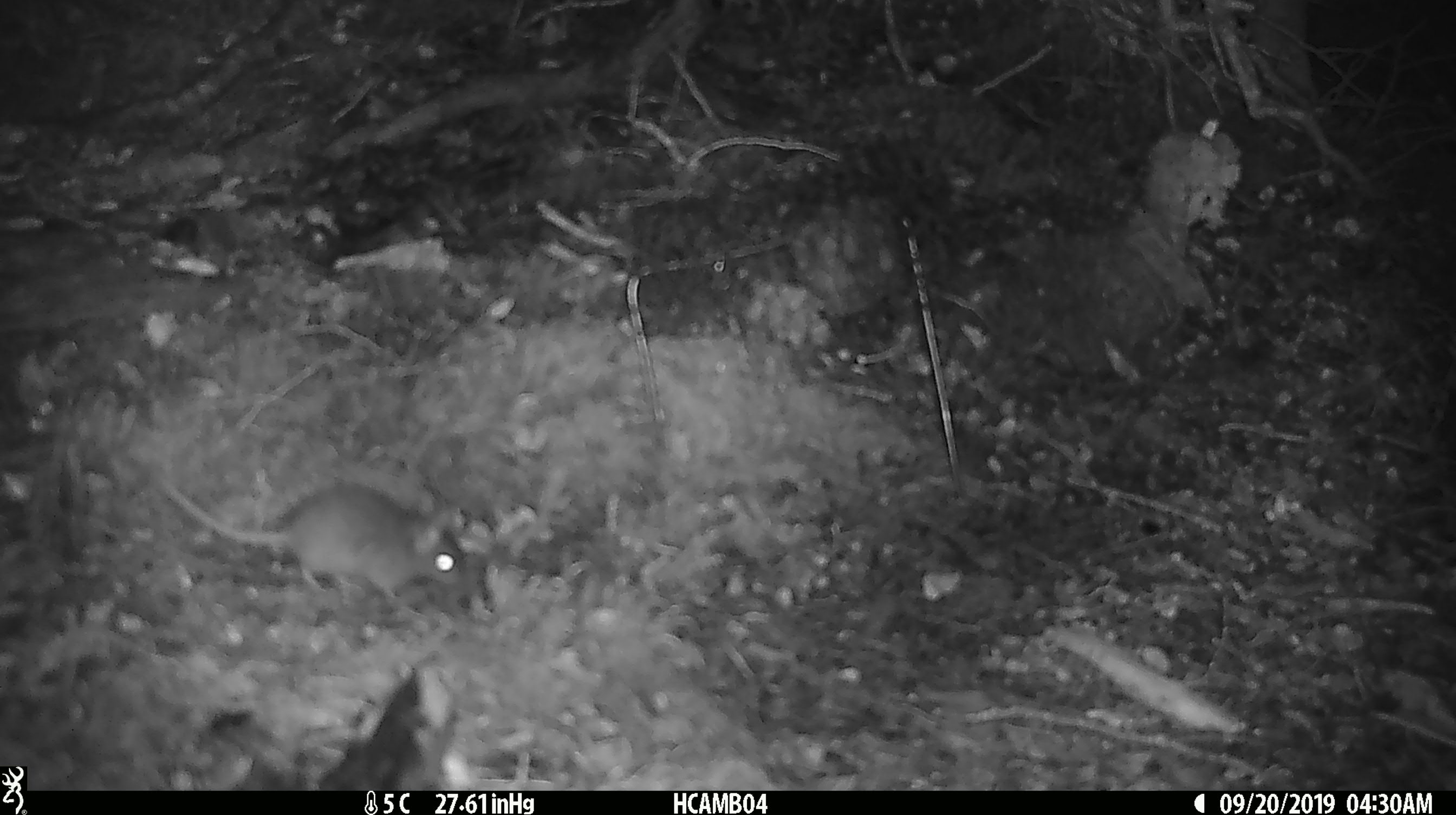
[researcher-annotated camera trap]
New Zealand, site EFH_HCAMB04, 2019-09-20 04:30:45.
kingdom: Animalia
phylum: Chordata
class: Mammalia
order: Rodentia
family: Muridae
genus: Mus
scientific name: Mus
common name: mouse